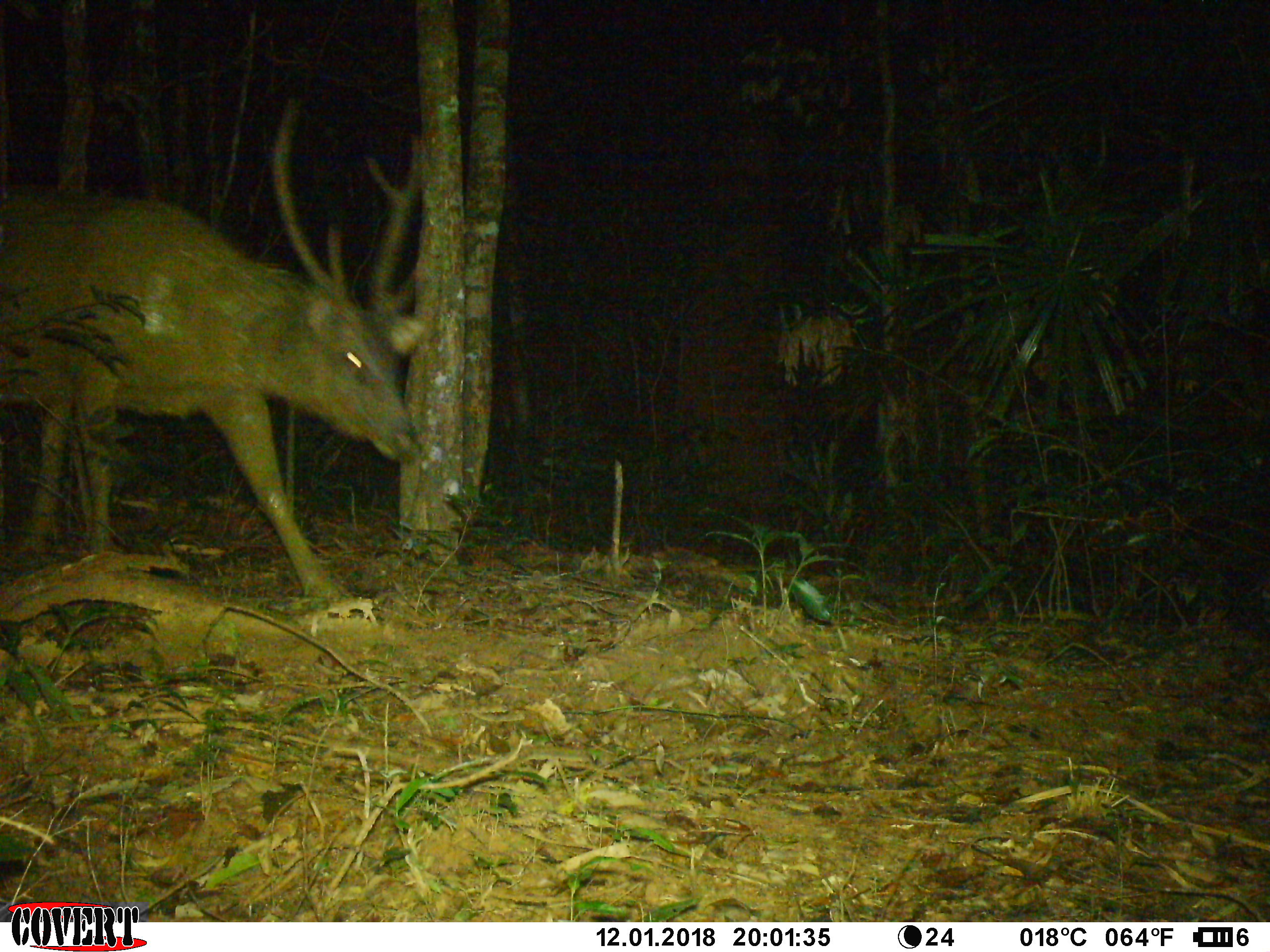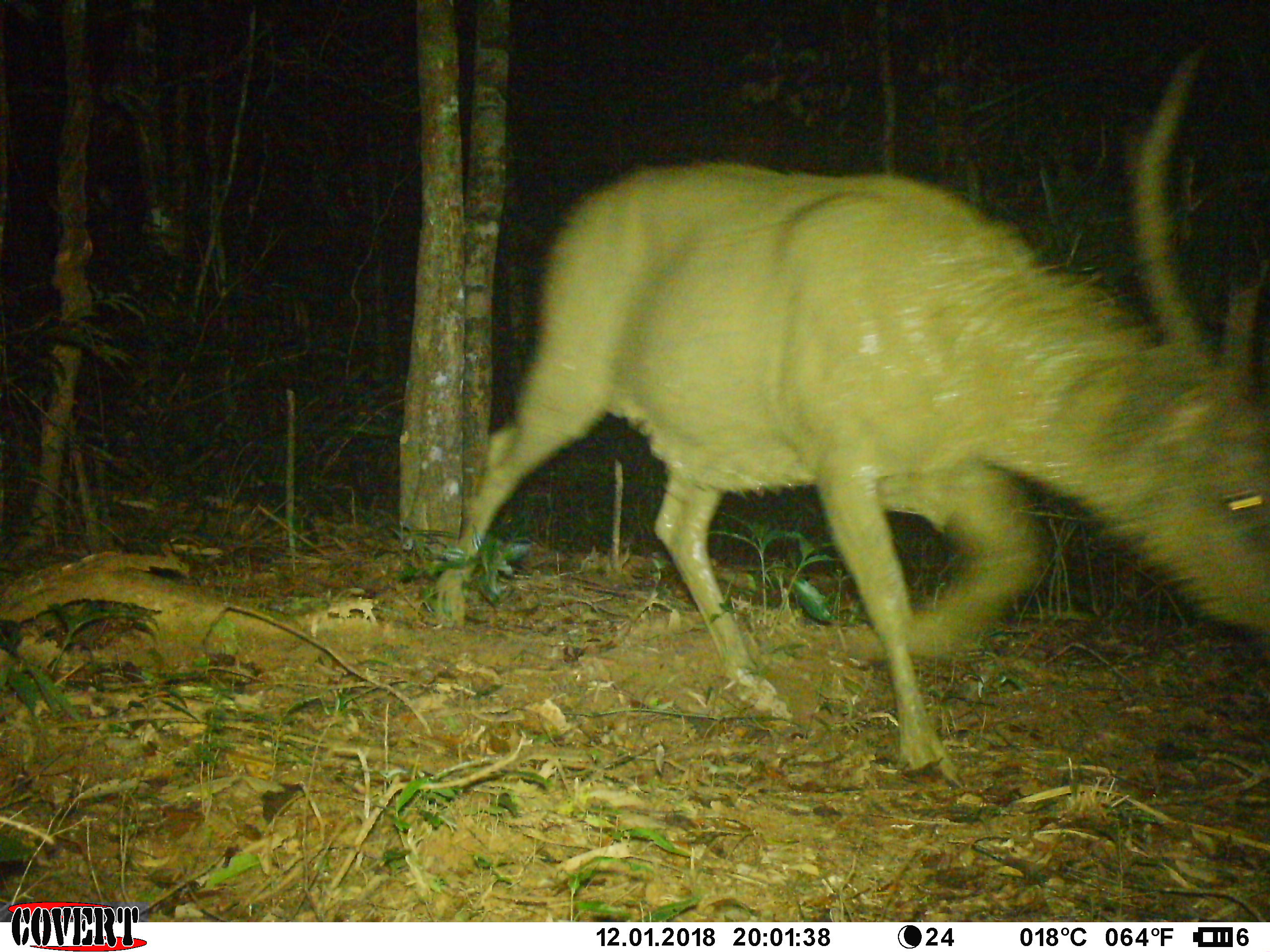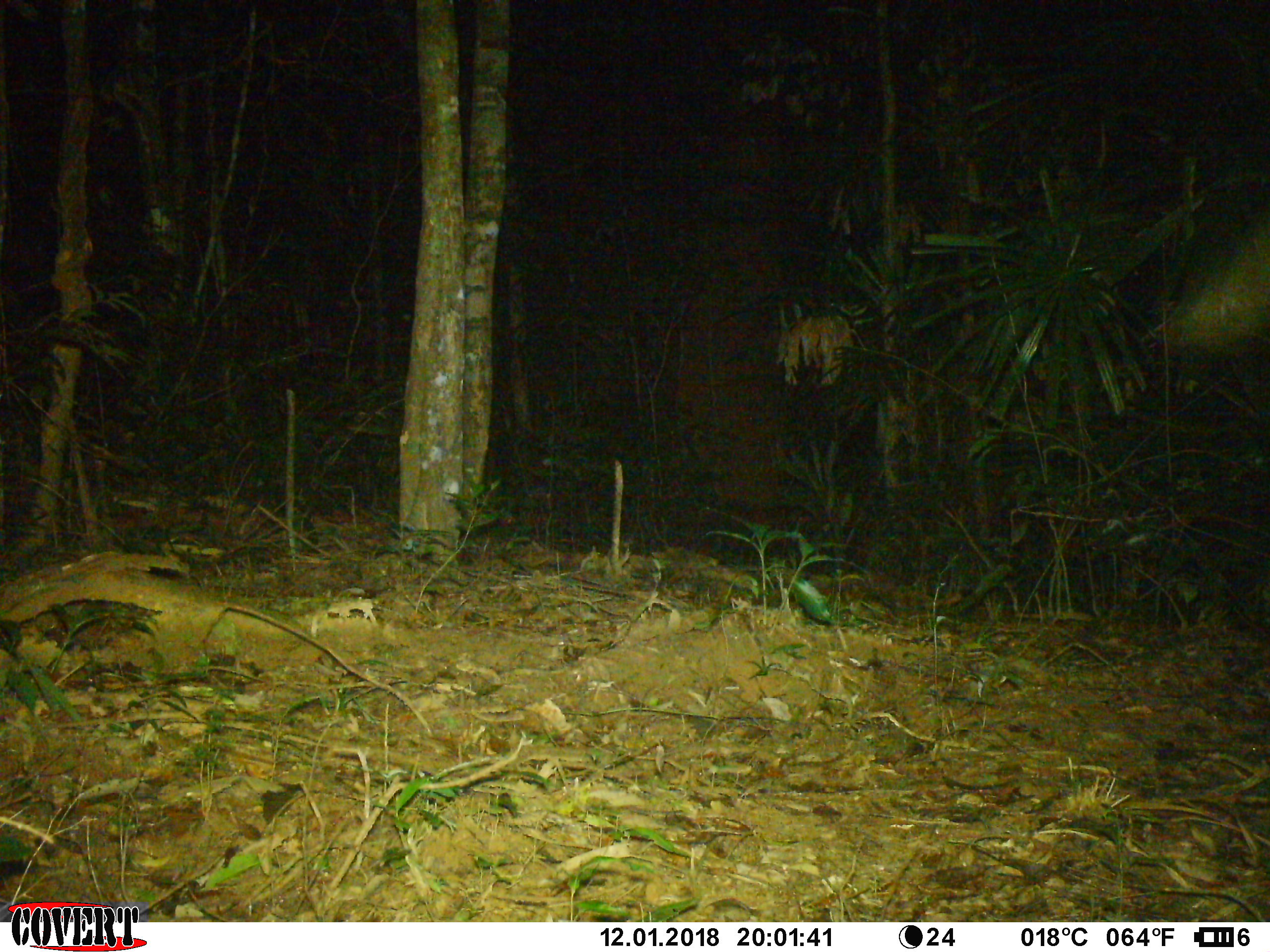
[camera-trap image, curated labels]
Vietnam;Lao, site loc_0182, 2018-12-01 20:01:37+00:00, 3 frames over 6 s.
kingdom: Animalia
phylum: Chordata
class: Mammalia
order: Artiodactyla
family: Cervidae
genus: Rusa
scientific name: Rusa unicolor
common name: sambar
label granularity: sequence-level